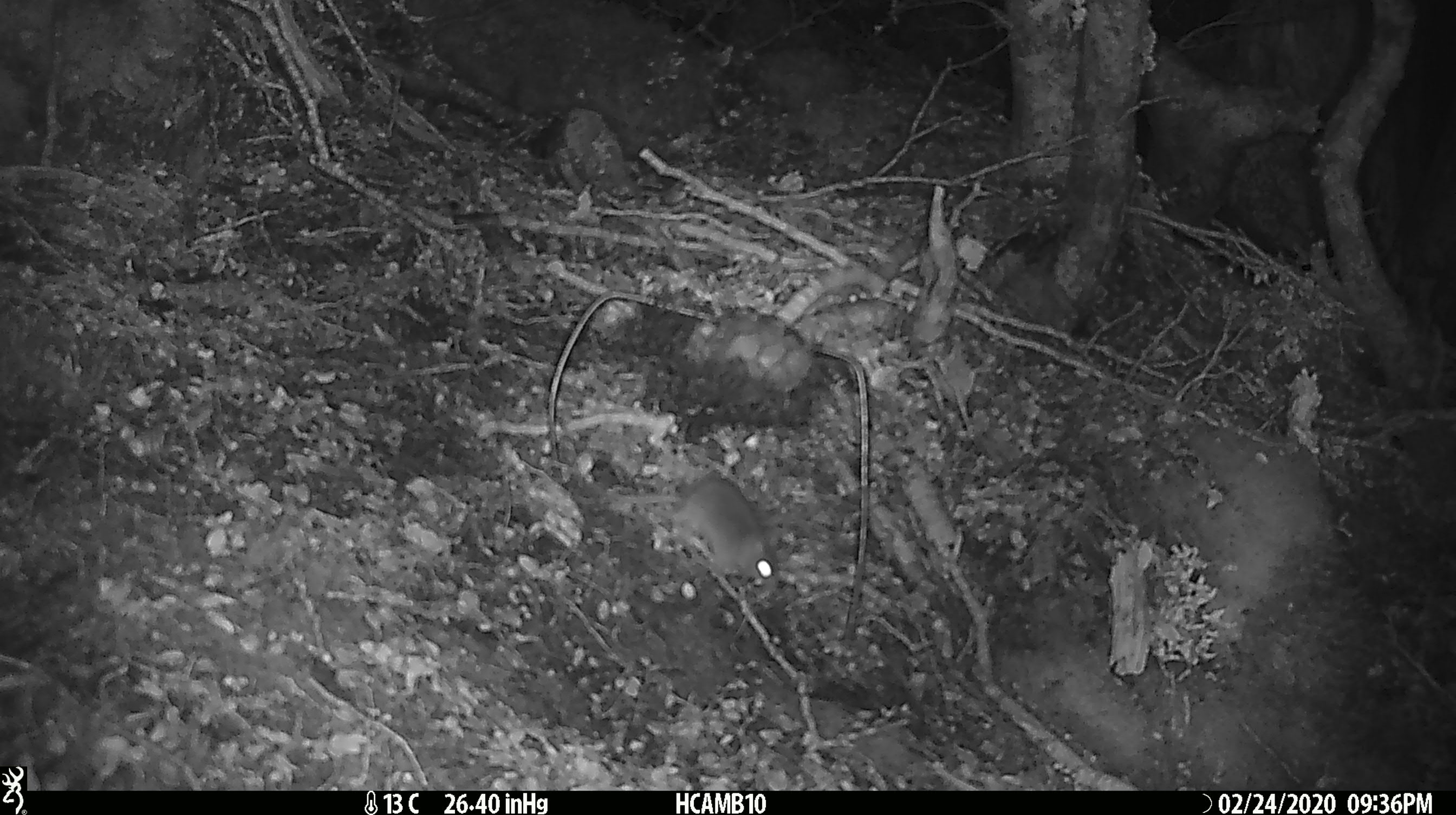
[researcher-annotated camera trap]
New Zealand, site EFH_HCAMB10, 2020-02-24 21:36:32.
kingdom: Animalia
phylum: Chordata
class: Mammalia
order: Rodentia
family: Muridae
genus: Mus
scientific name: Mus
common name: mouse